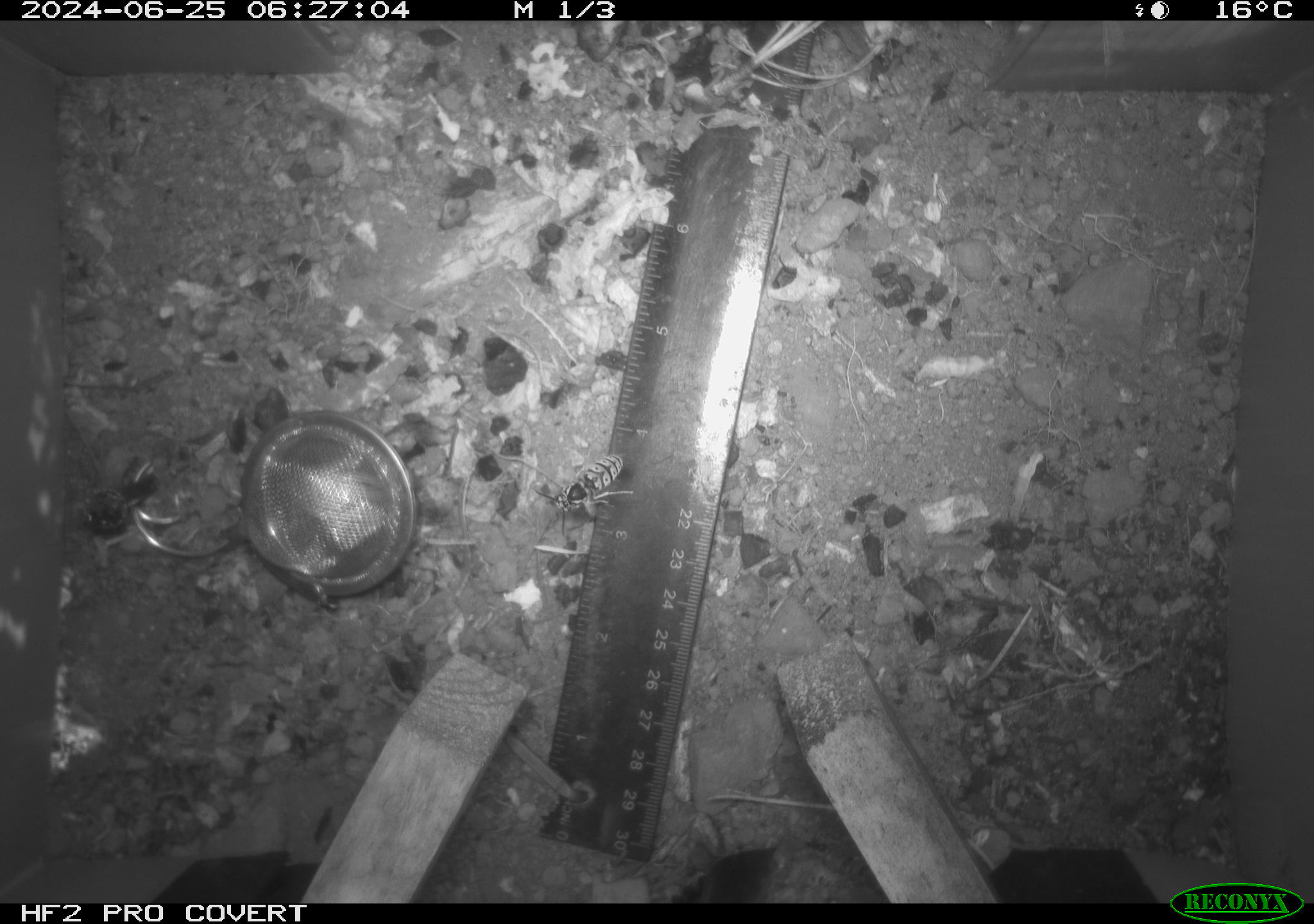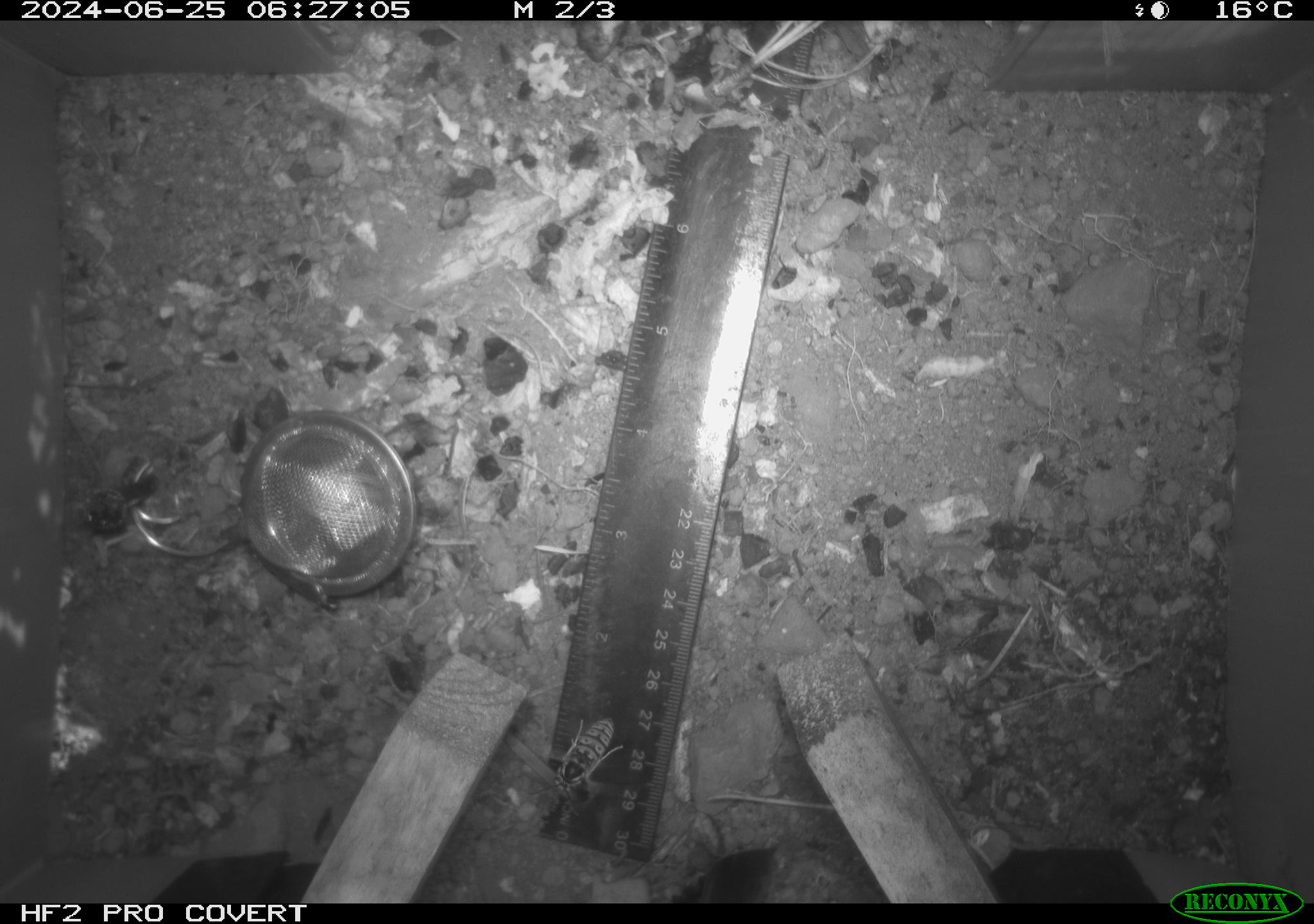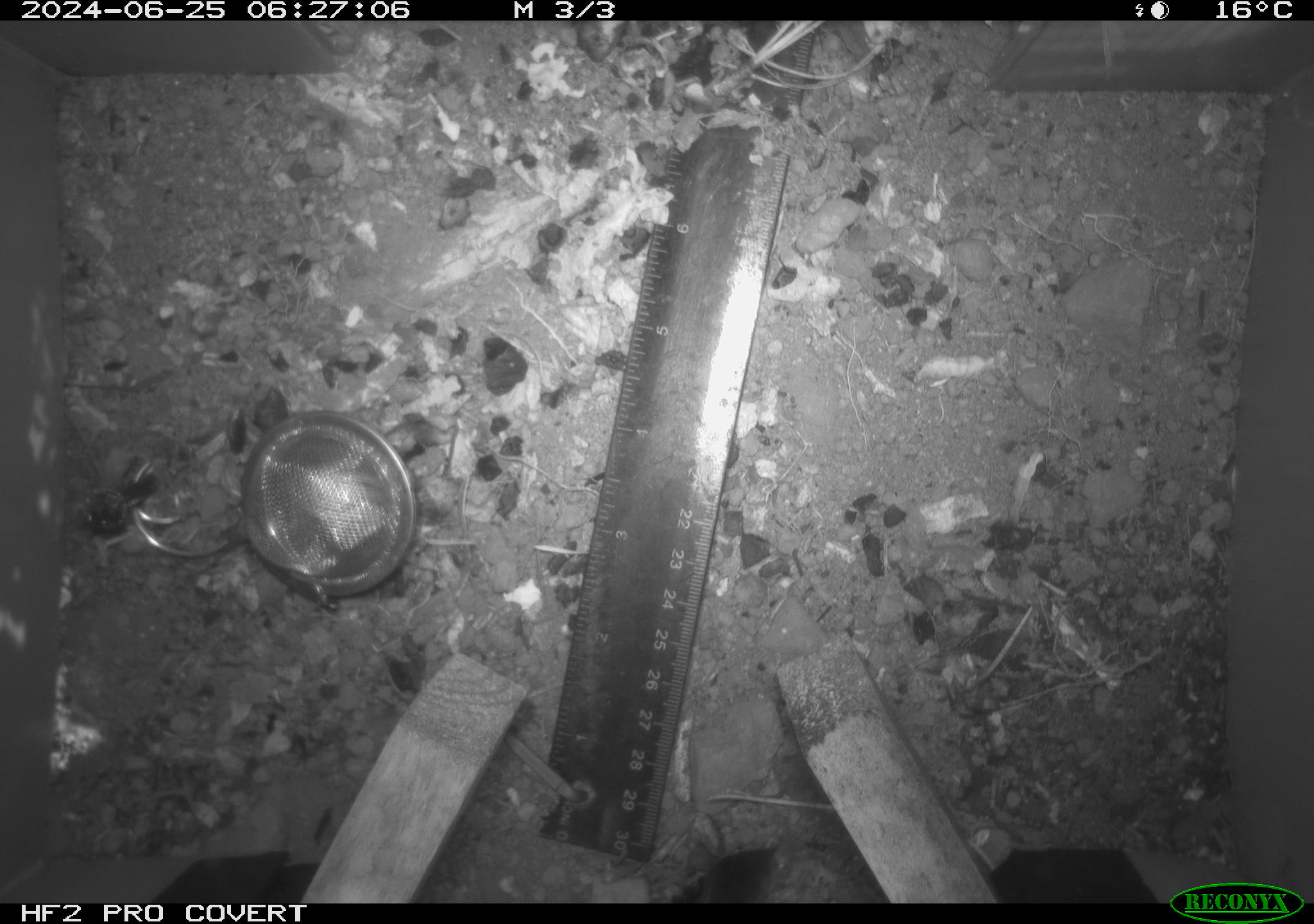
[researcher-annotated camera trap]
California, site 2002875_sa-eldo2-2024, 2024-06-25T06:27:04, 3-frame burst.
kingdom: Animalia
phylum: Arthropoda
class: Insecta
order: Hymenoptera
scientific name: Hymenoptera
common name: ants, bees, wasps, and sawflies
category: hymenoptera order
Hymenoptera order (ants, bees, wasps, and sawflies) (Hymenoptera).